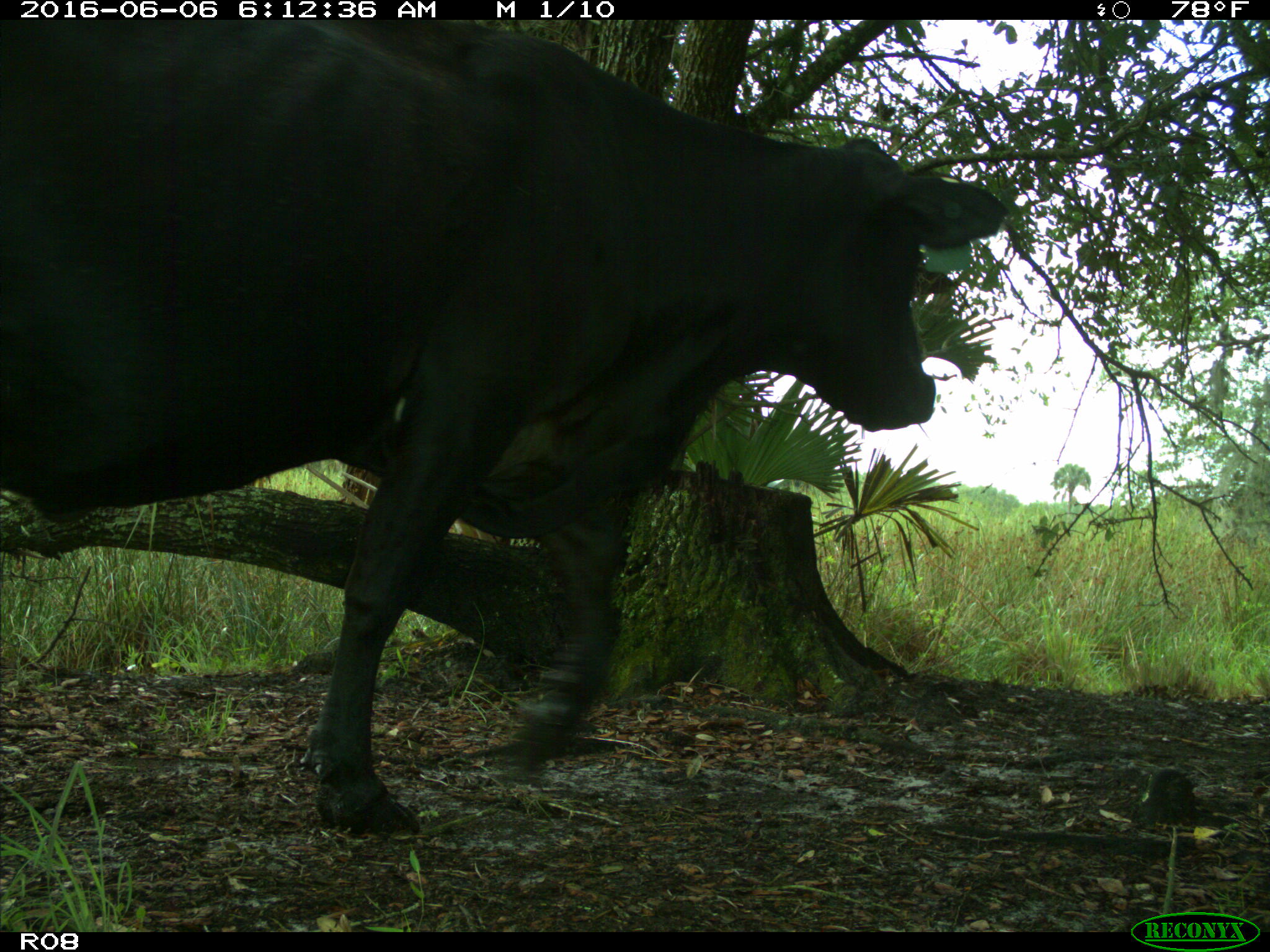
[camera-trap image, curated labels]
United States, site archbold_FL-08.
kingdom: Animalia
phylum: Chordata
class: Mammalia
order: Artiodactyla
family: Bovidae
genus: Bos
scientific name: Bos taurus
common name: domestic cow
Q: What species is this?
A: Bos taurus (domestic cow).